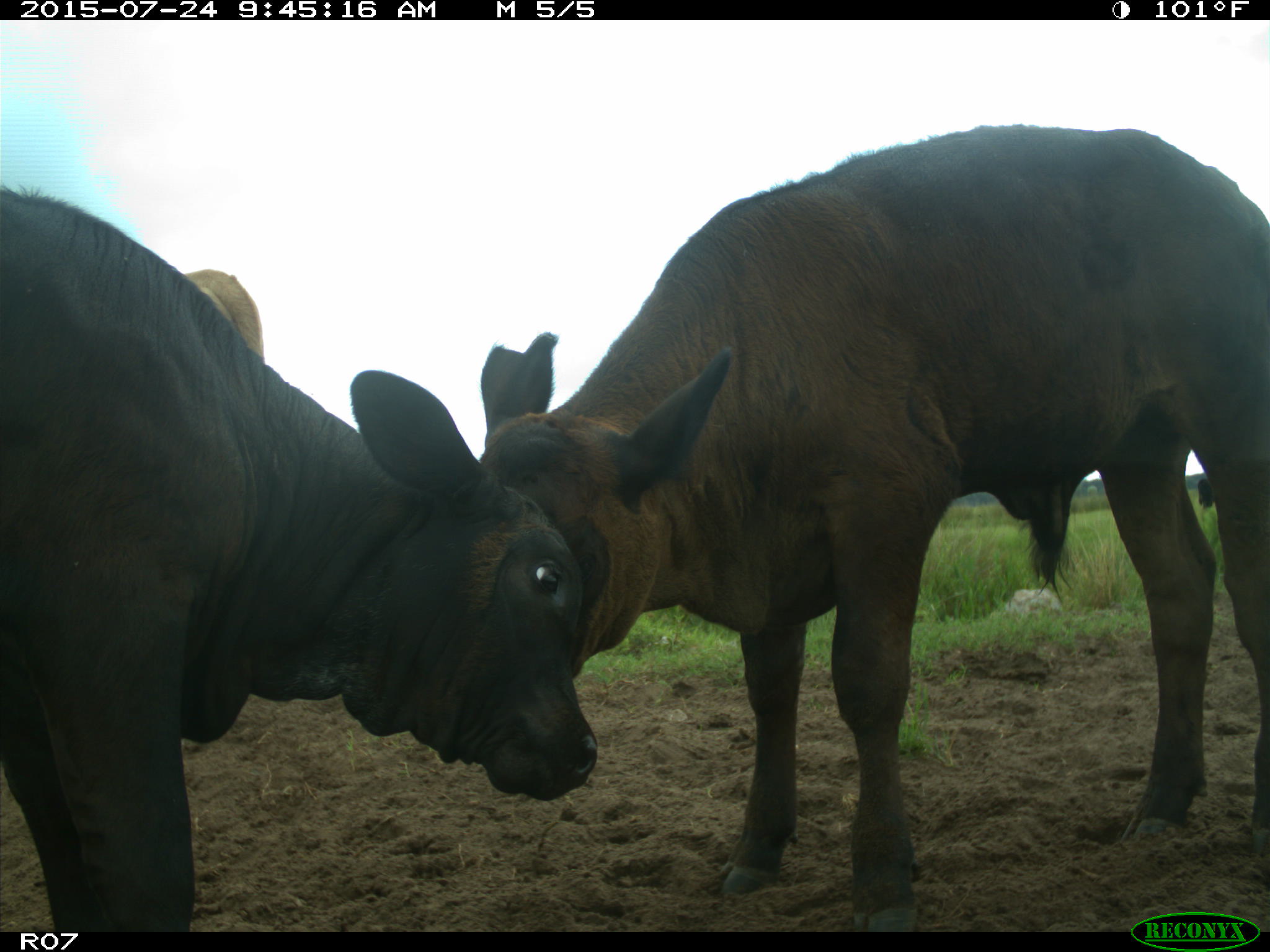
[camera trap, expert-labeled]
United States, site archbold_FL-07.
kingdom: Animalia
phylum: Chordata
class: Mammalia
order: Artiodactyla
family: Bovidae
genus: Bos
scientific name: Bos taurus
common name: domestic cow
Bos taurus (domestic cow).